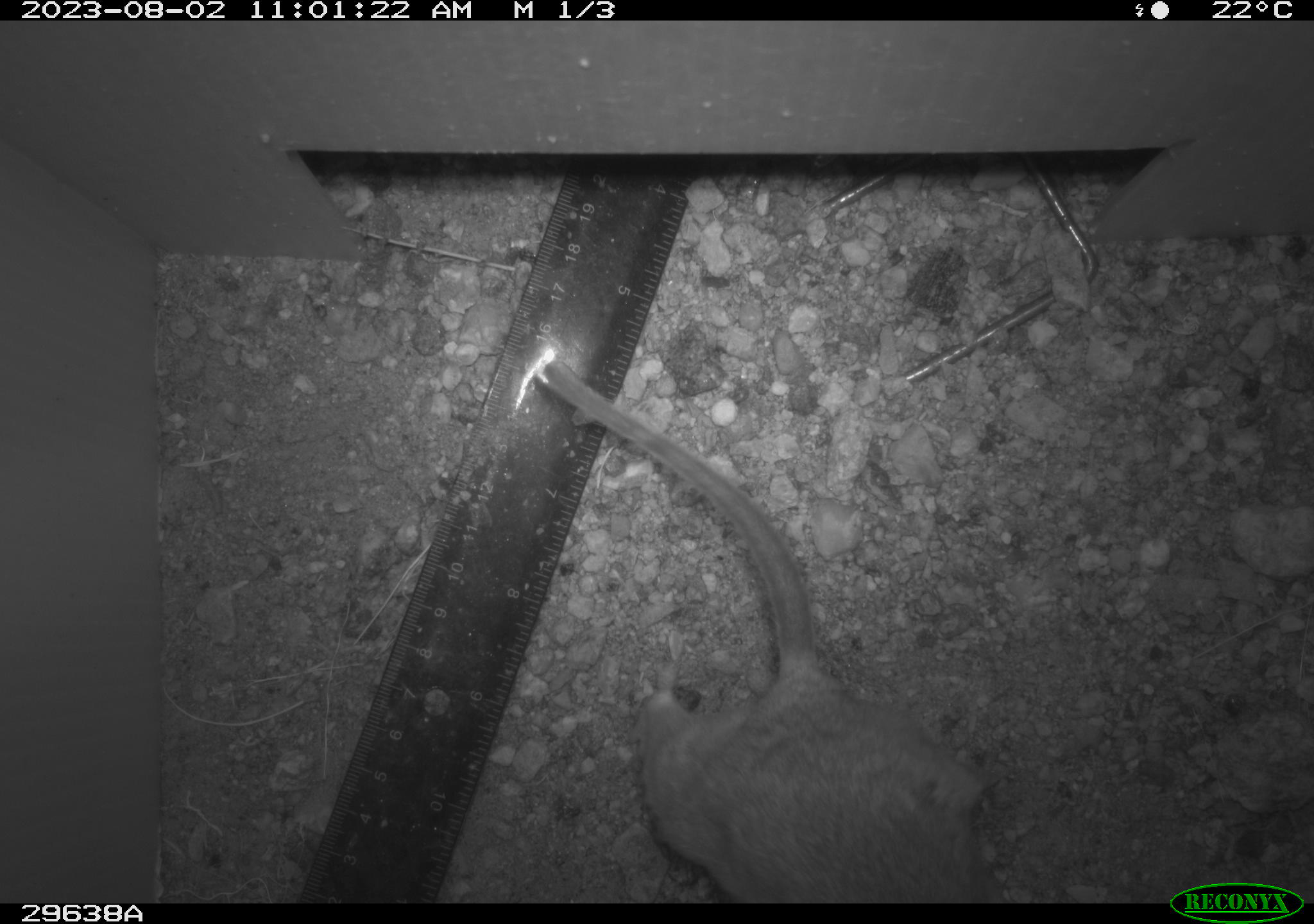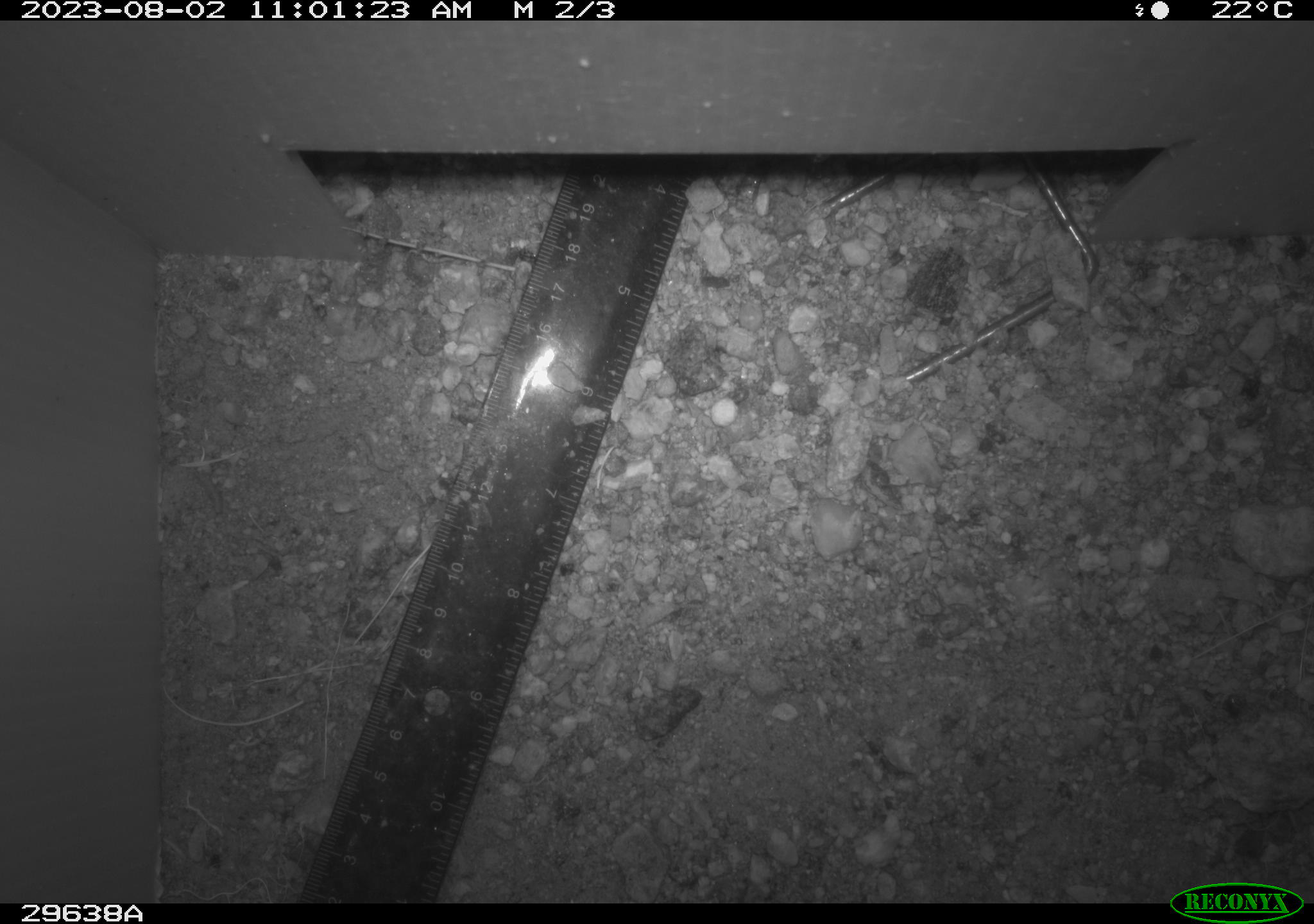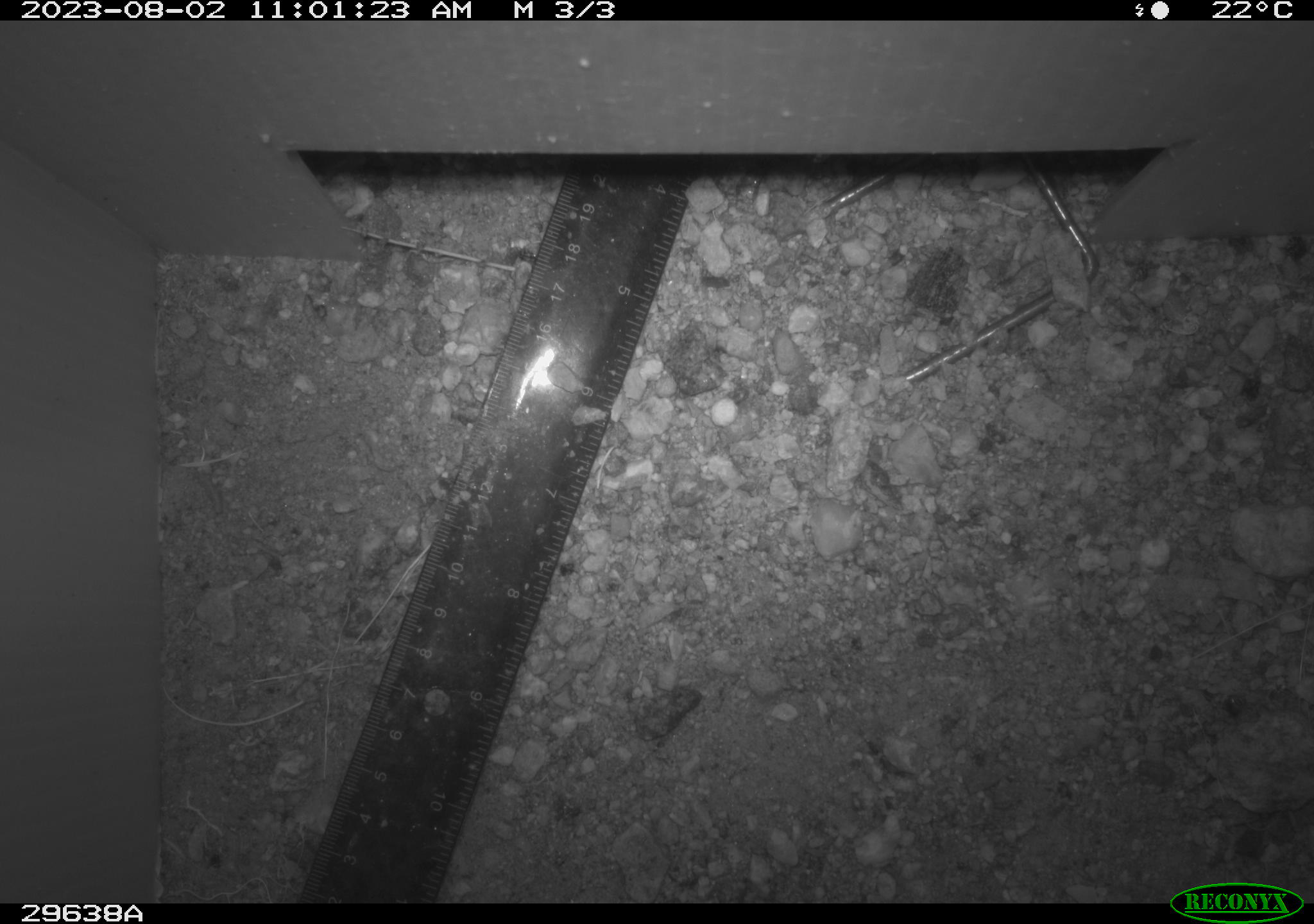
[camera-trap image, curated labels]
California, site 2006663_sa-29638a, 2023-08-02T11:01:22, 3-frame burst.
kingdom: Animalia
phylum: Chordata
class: Mammalia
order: Rodentia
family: Cricetidae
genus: Peromyscus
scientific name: Peromyscus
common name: deer mice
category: peromyscus species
Peromyscus species (deer mice) (Peromyscus).